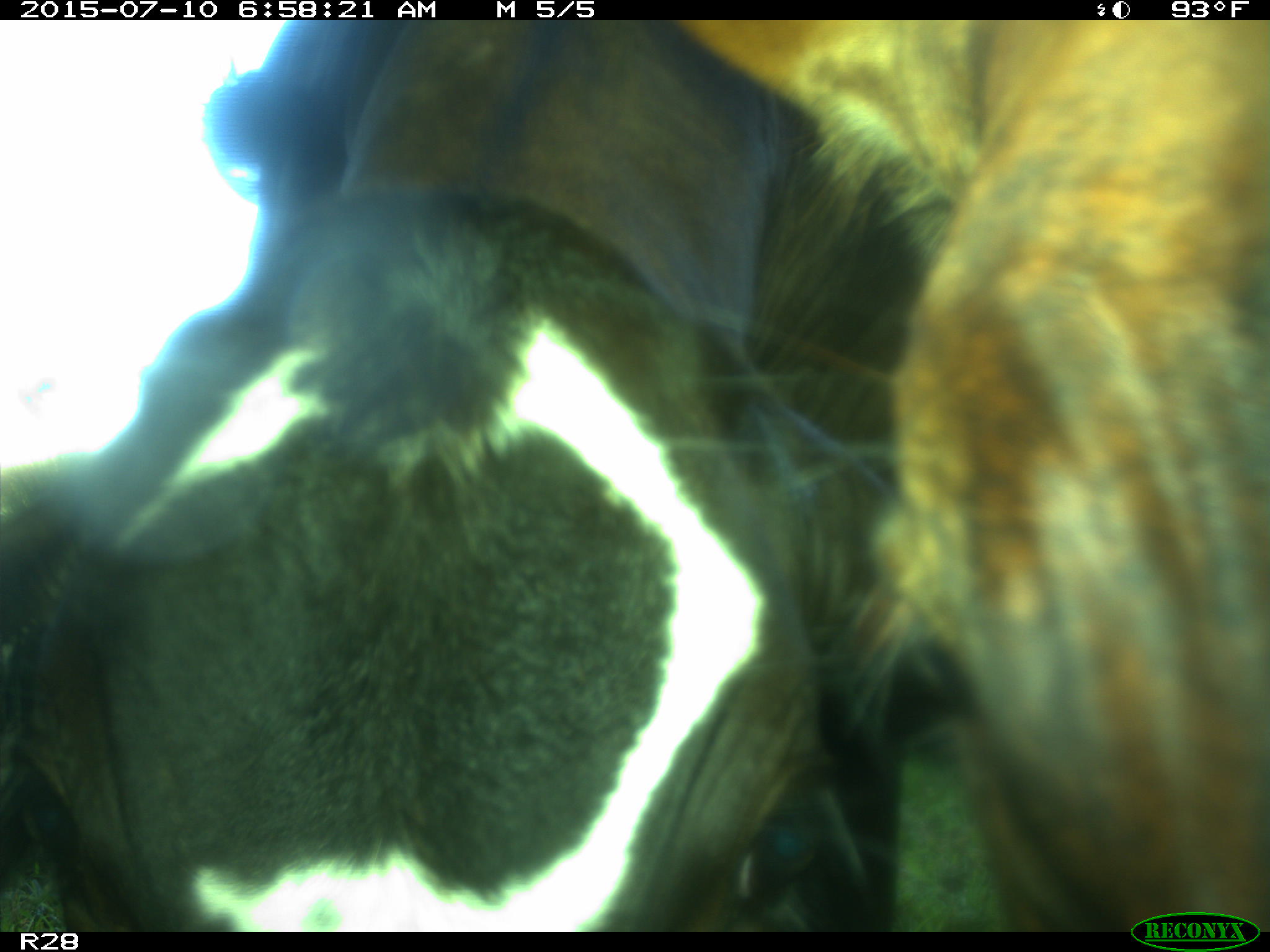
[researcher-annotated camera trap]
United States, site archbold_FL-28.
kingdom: Animalia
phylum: Chordata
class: Mammalia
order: Artiodactyla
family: Bovidae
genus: Bos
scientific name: Bos taurus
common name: domestic cow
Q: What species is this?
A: Bos taurus (domestic cow).